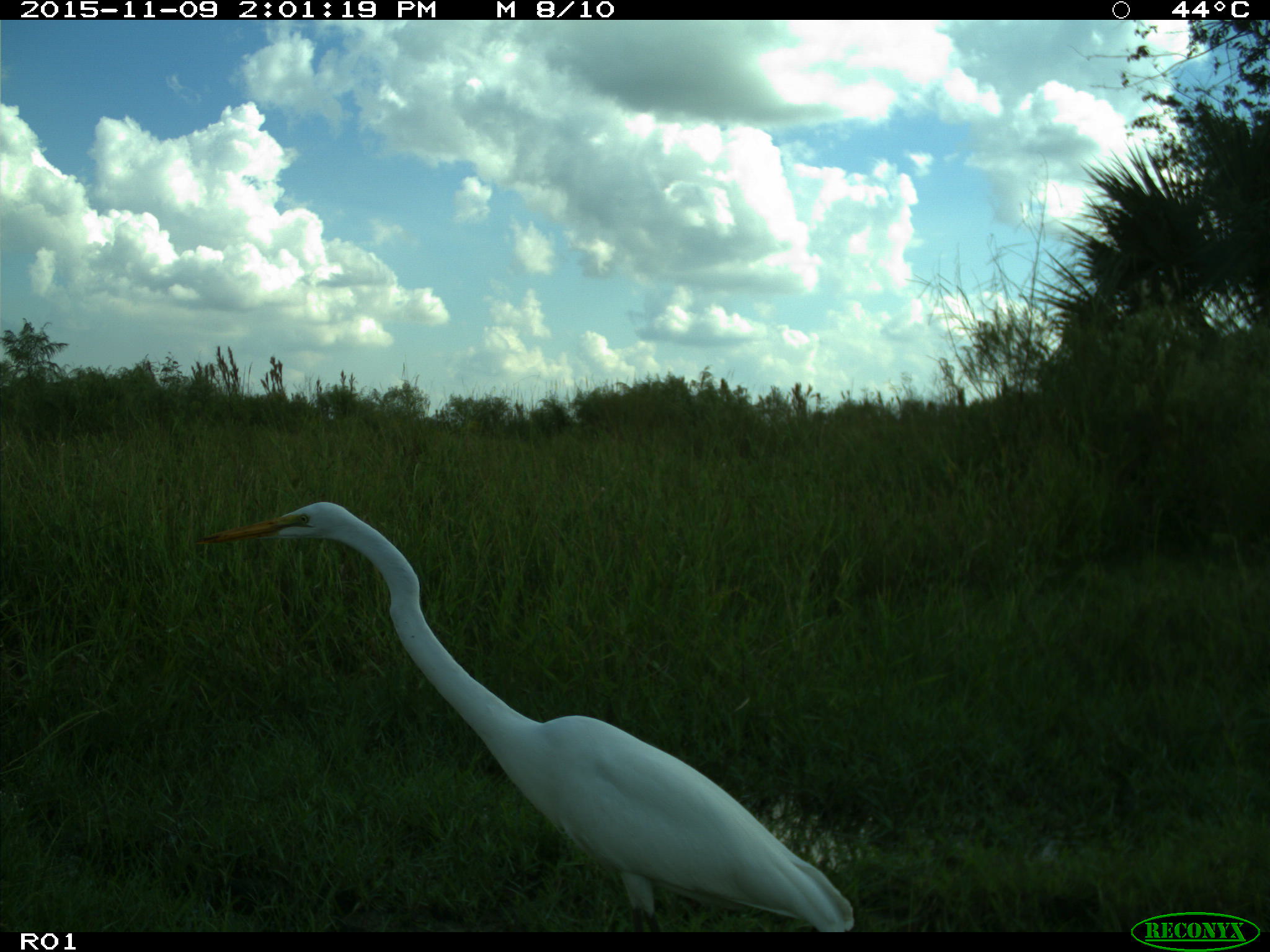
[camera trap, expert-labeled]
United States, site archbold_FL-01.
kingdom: Animalia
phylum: Chordata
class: Aves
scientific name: Aves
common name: birds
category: unidentified bird